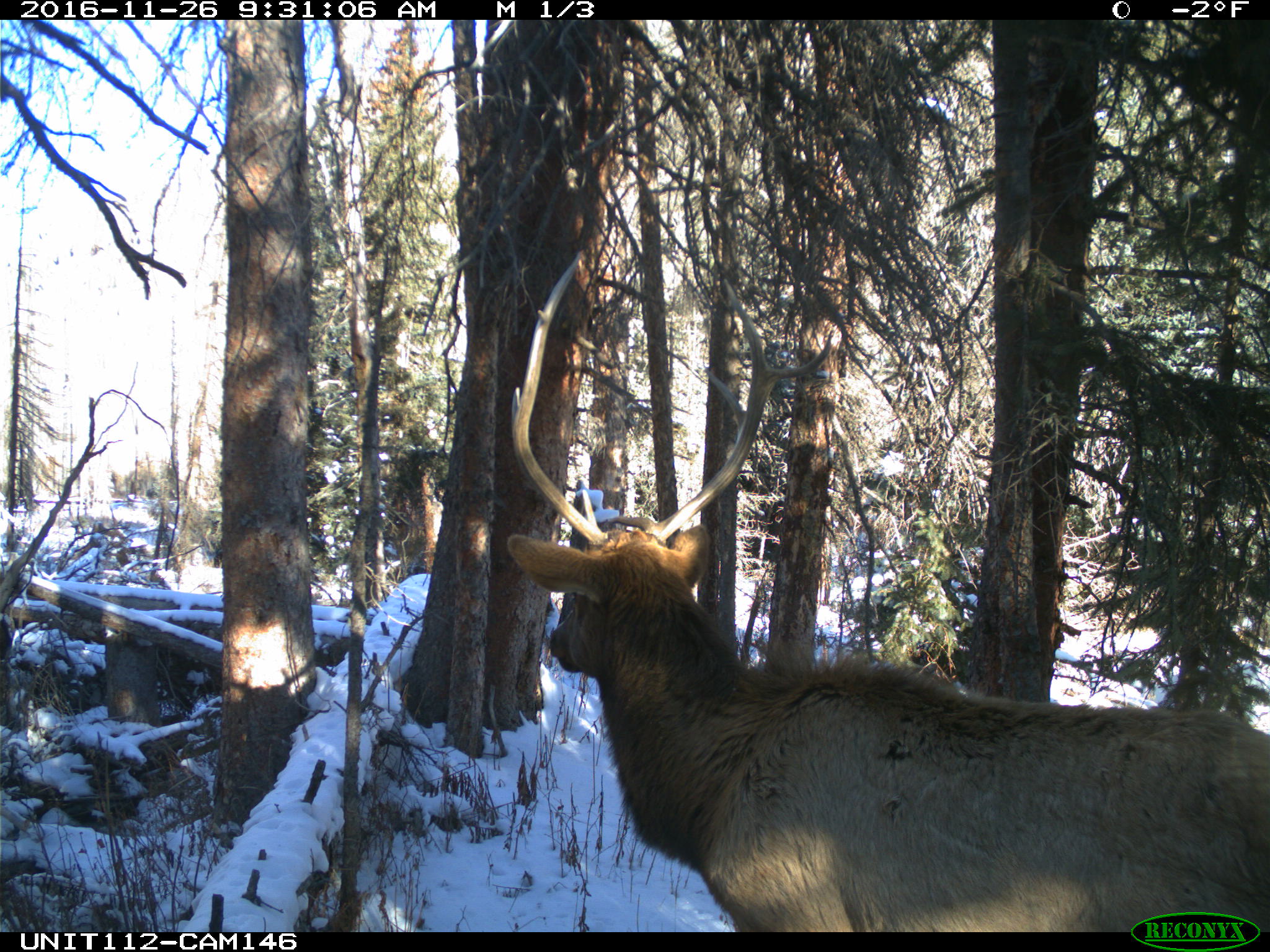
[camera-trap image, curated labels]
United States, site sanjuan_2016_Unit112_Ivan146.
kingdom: Animalia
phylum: Chordata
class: Mammalia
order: Artiodactyla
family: Cervidae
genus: Cervus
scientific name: Cervus elaphus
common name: red deer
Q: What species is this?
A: Cervus elaphus (red deer).